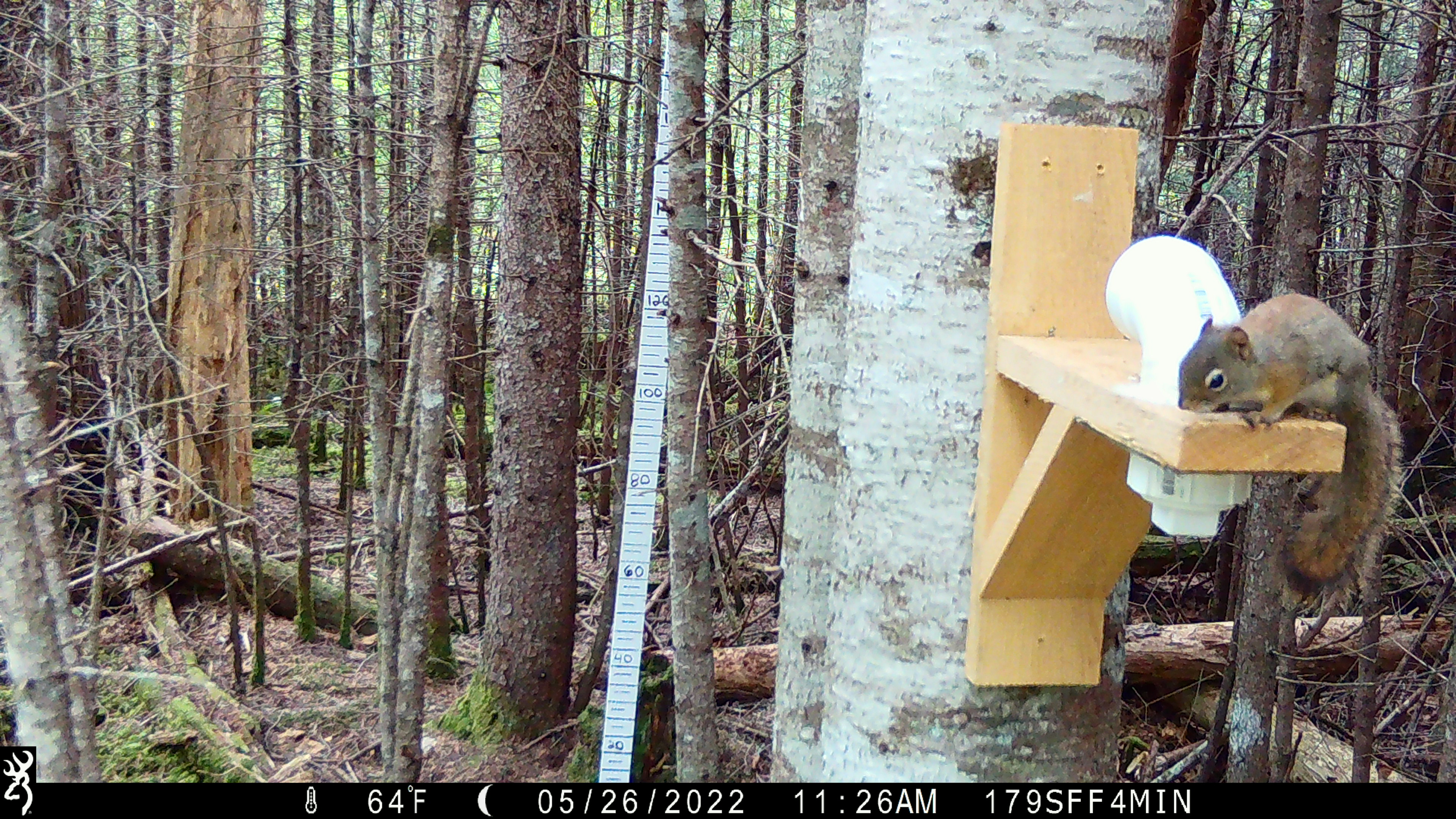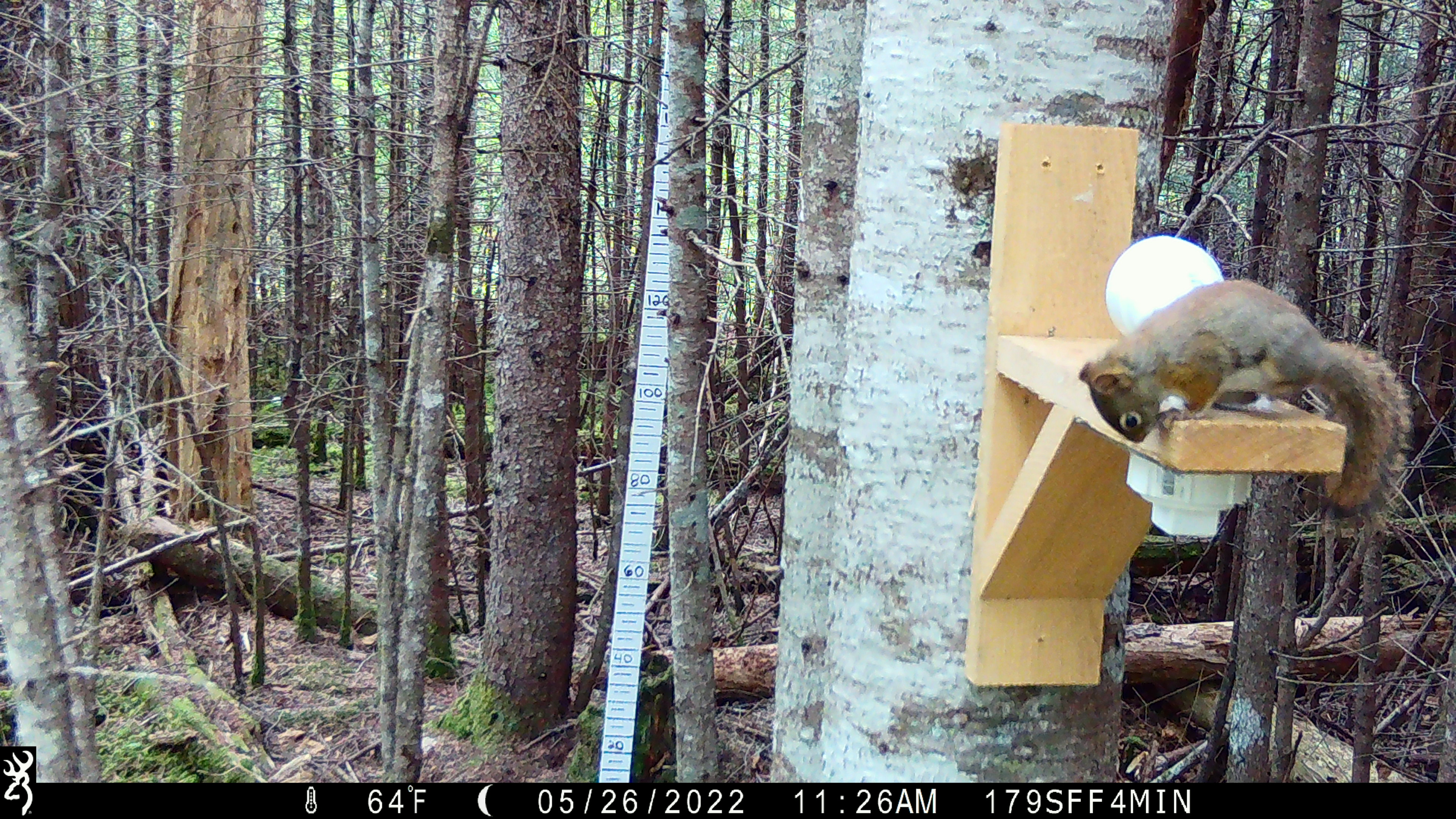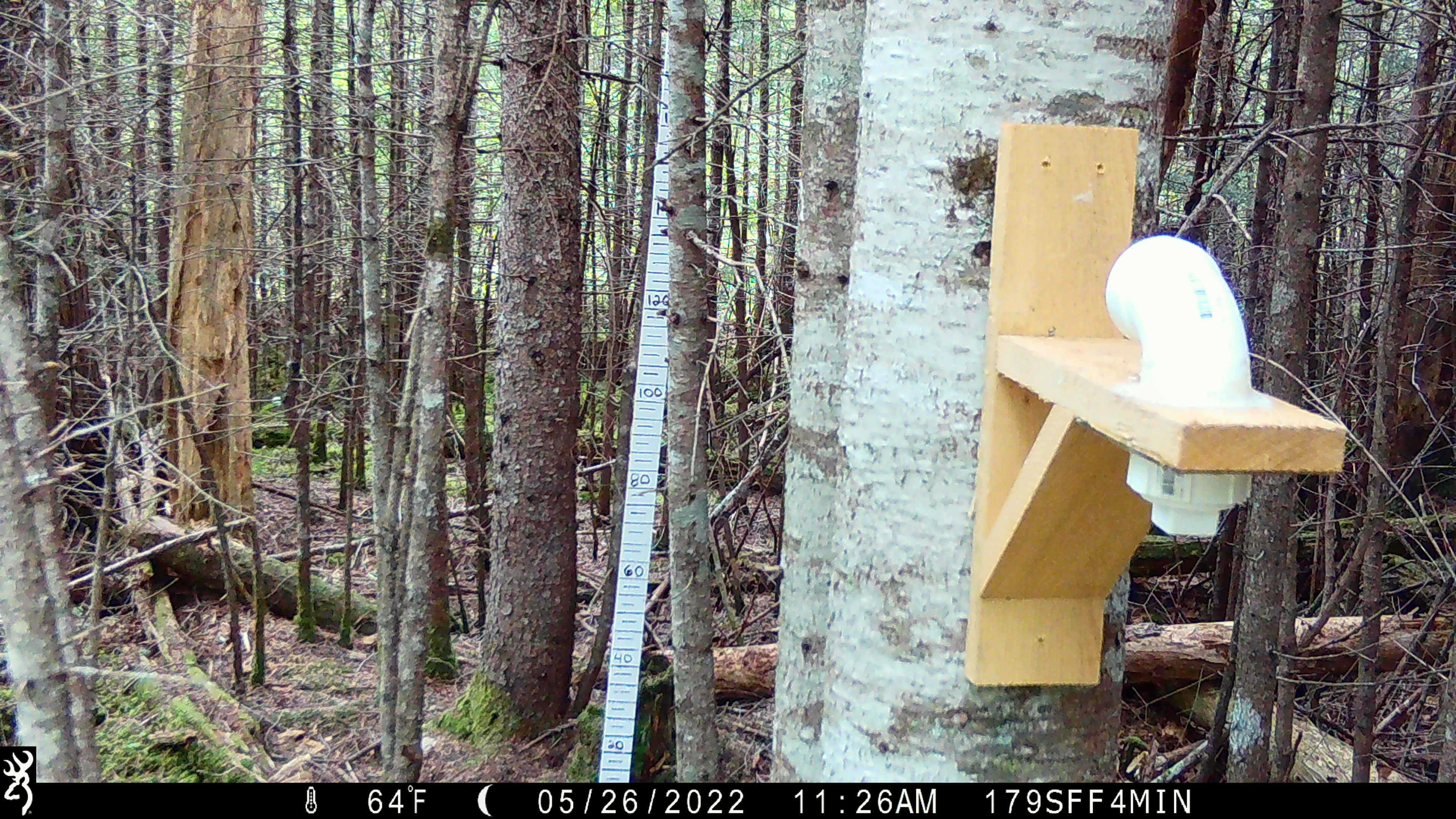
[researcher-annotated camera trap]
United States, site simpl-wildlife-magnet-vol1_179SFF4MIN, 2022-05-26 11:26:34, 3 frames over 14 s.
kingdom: Animalia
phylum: Chordata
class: Mammalia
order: Rodentia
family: Sciuridae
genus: Tamiasciurus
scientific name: Tamiasciurus hudsonicus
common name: red squirrel